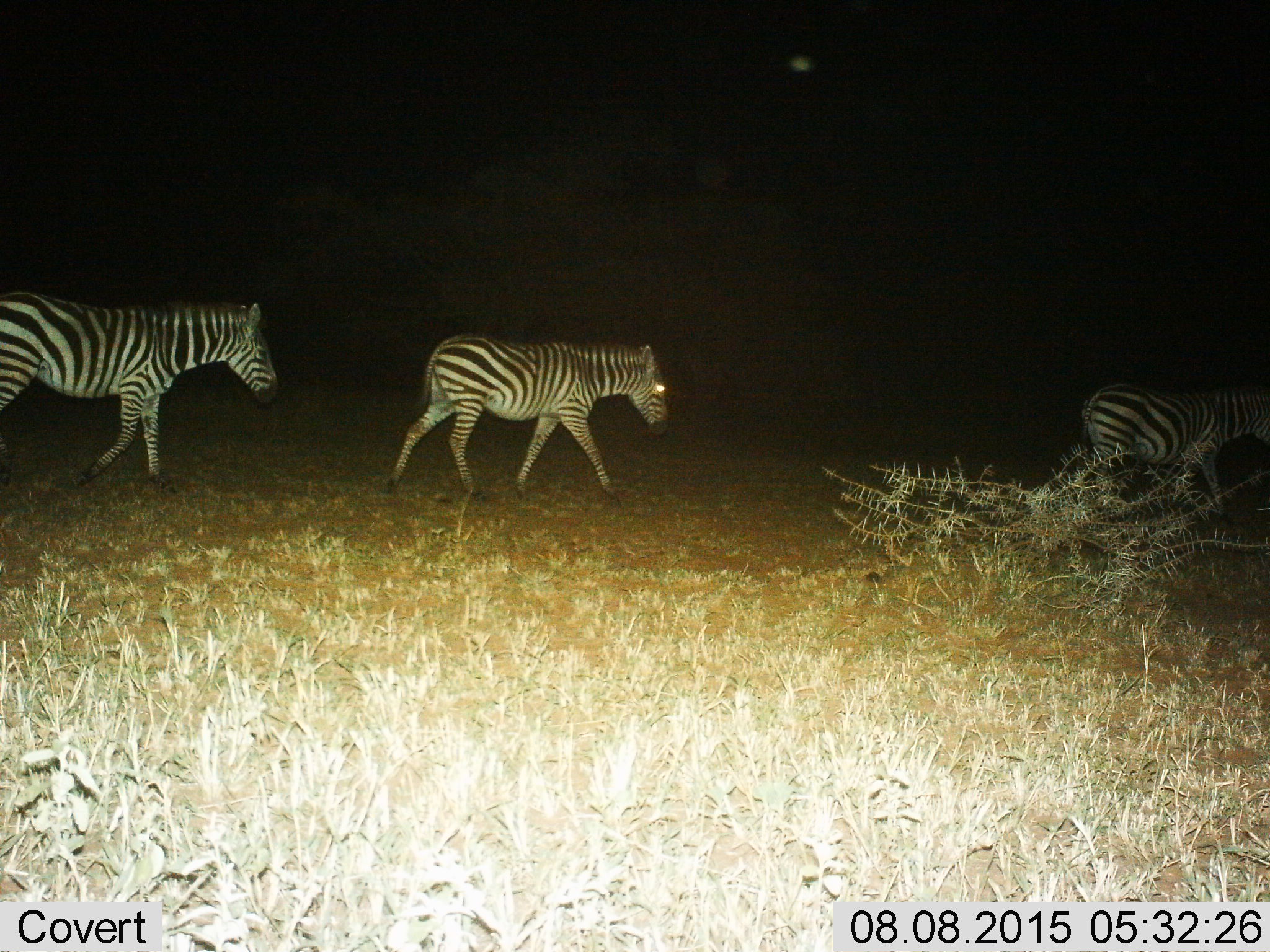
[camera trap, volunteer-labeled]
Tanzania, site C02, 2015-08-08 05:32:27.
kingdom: Animalia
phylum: Chordata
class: Mammalia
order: Perissodactyla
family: Equidae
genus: Equus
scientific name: Equus quagga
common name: plains zebra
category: zebra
Zebra (plains zebra) (Equus quagga), count 3. Behavior (volunteer vote fractions): standing 0%, resting 0%, moving 100%, interacting 0%. Young present (vote fraction): 10%. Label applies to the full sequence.